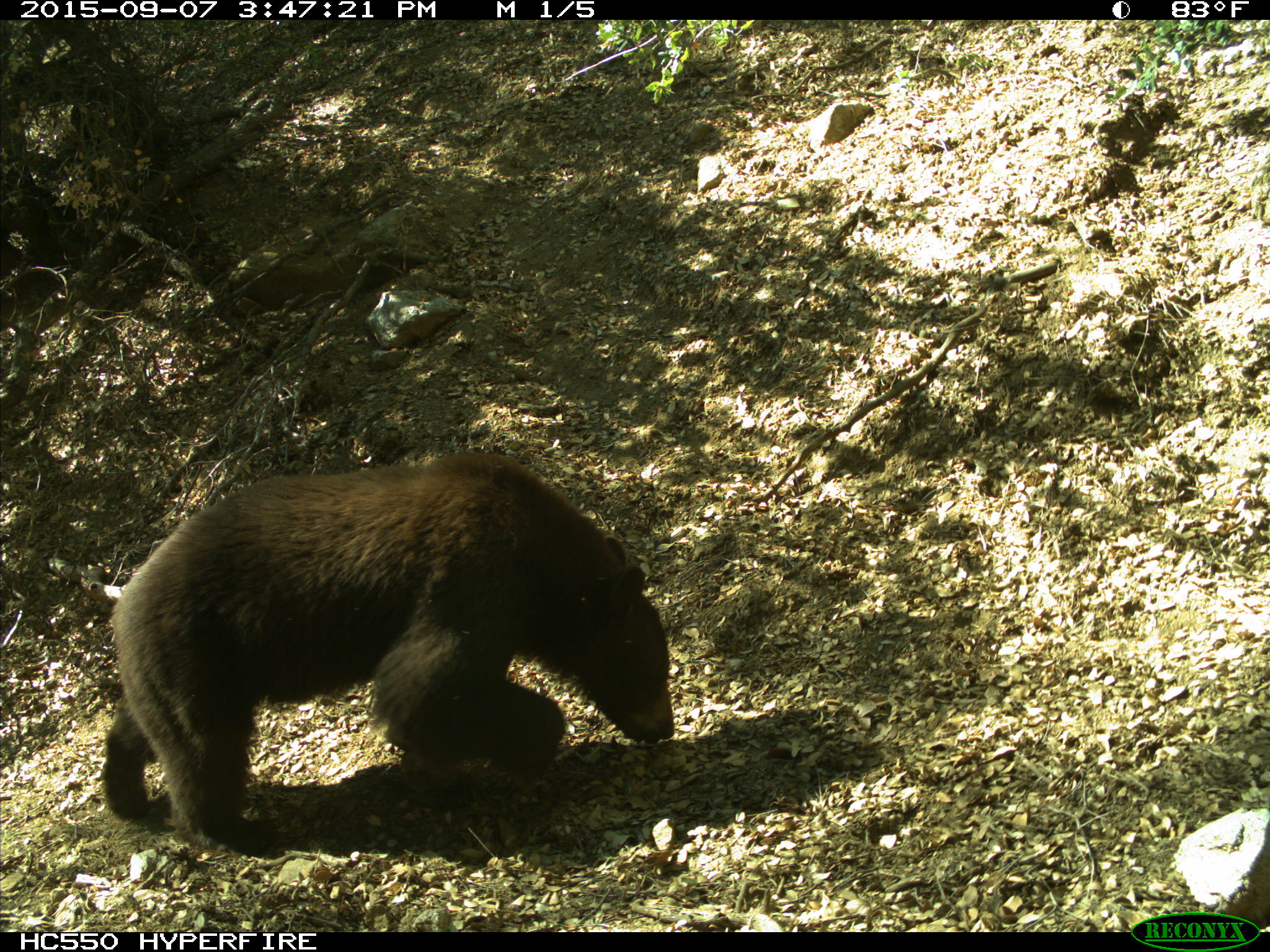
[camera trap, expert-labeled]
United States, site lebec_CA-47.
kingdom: Animalia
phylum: Chordata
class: Mammalia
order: Carnivora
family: Ursidae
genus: Ursus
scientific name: Ursus americanus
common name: american black bear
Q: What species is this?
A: Ursus americanus (american black bear).